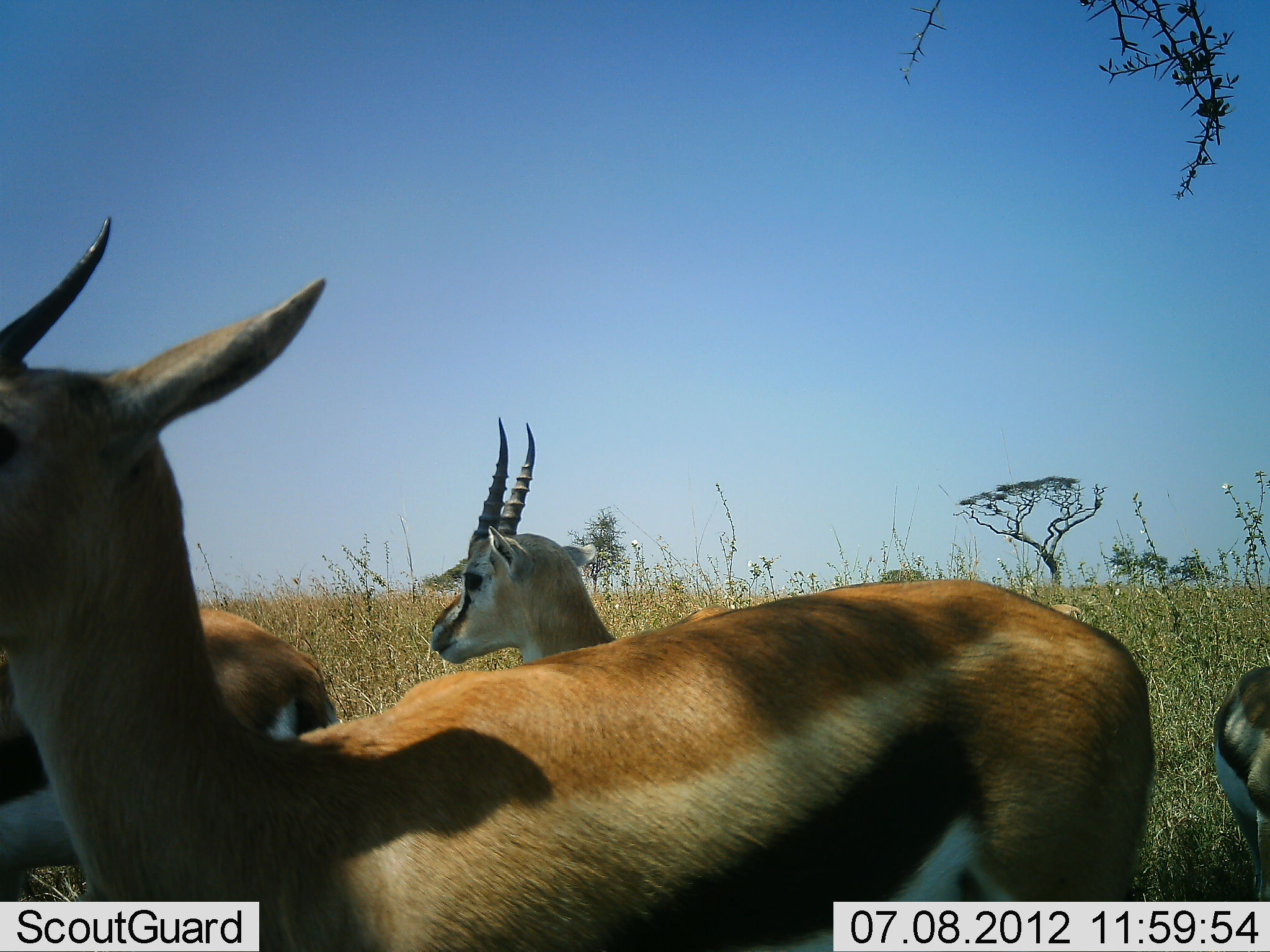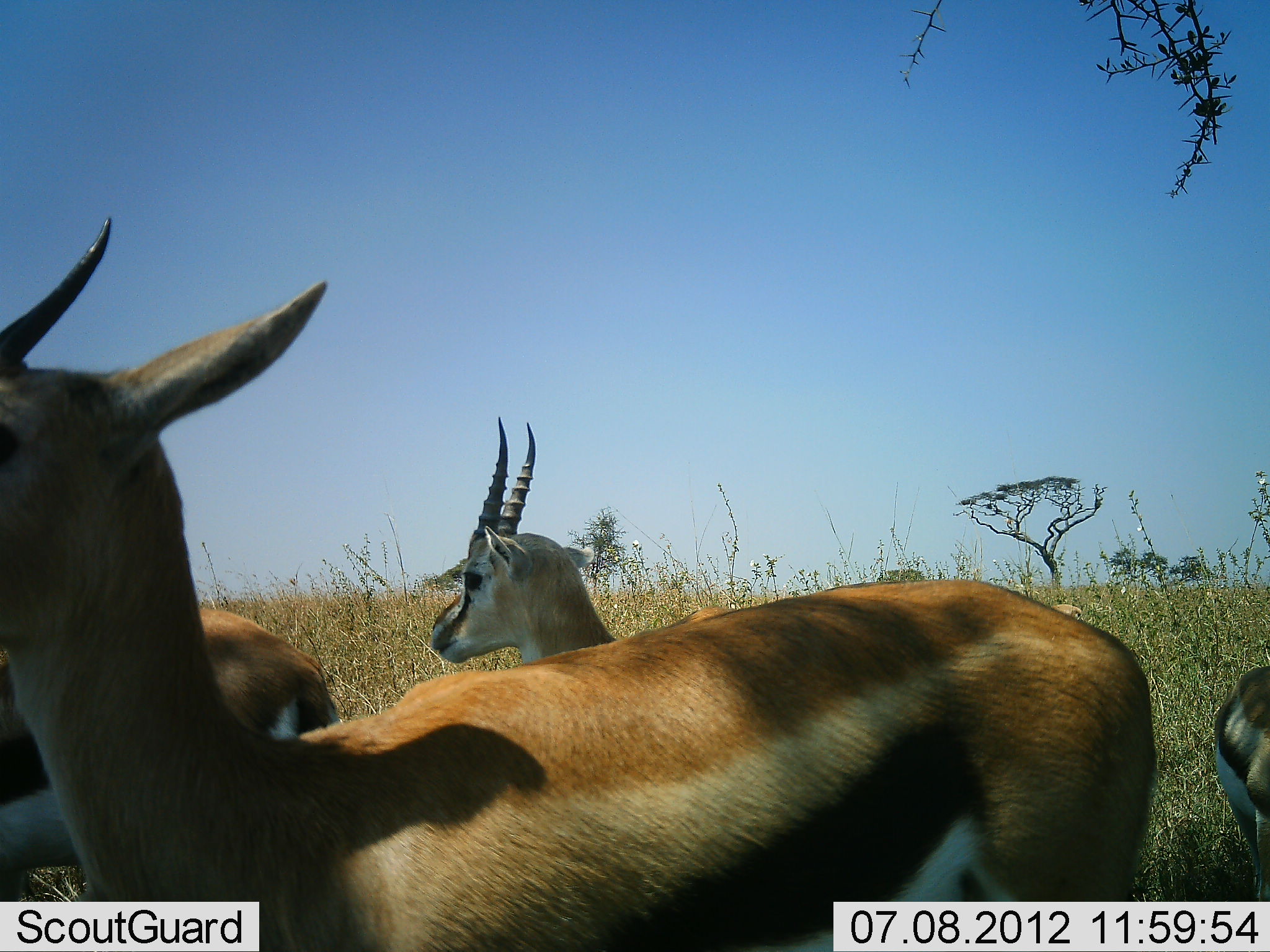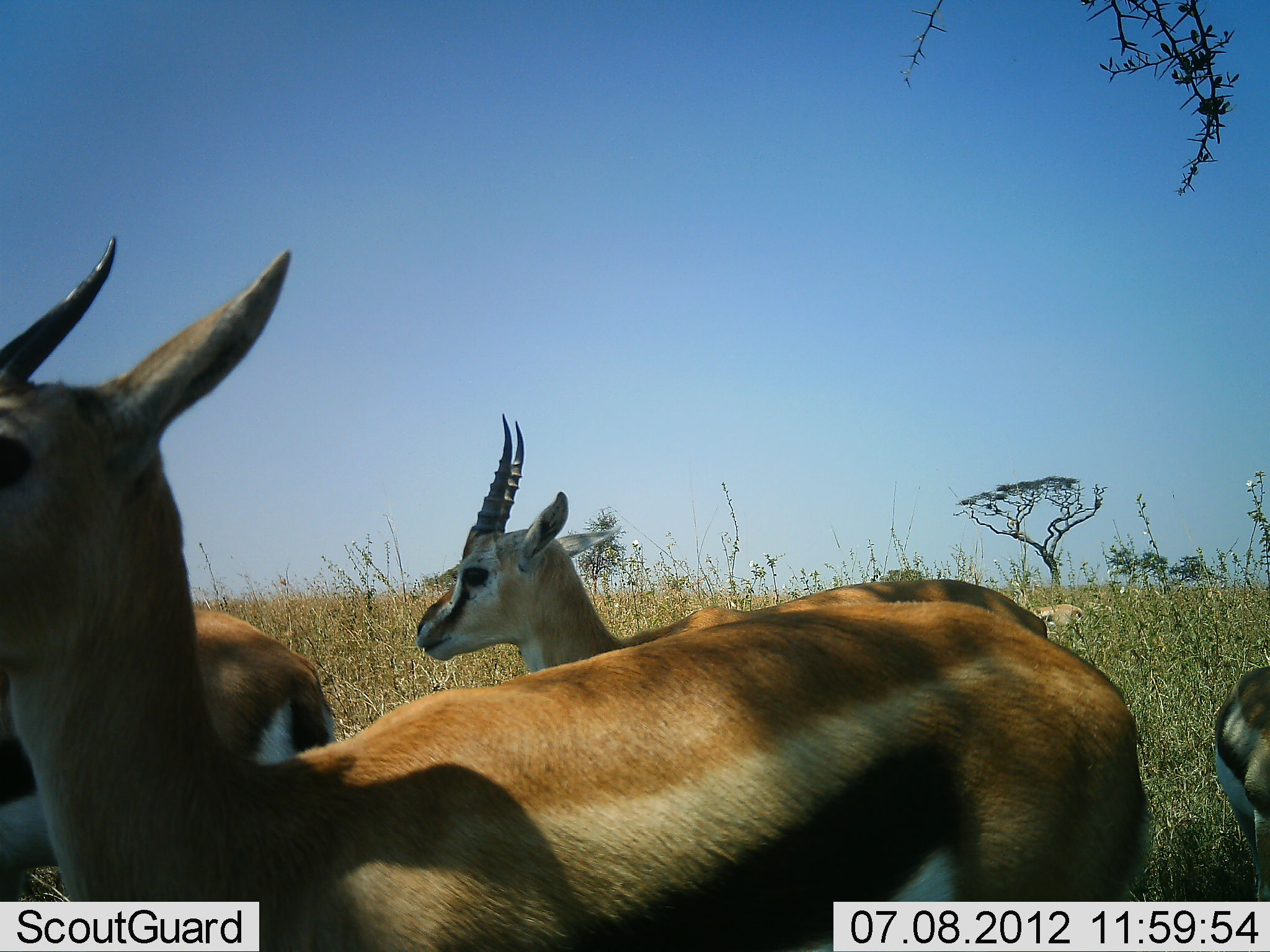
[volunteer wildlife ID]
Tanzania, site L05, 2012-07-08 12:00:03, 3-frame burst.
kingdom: Animalia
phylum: Chordata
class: Mammalia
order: Artiodactyla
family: Bovidae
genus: Eudorcas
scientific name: Eudorcas thomsonii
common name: thomson's gazelle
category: gazellethomsons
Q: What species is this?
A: Gazellethomsons (thomson's gazelle) (Eudorcas thomsonii).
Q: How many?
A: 4.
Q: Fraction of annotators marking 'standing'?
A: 90%.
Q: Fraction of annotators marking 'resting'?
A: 0%.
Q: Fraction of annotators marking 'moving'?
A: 10%.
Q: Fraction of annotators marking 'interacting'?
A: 0%.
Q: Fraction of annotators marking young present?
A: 0%.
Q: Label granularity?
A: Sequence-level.